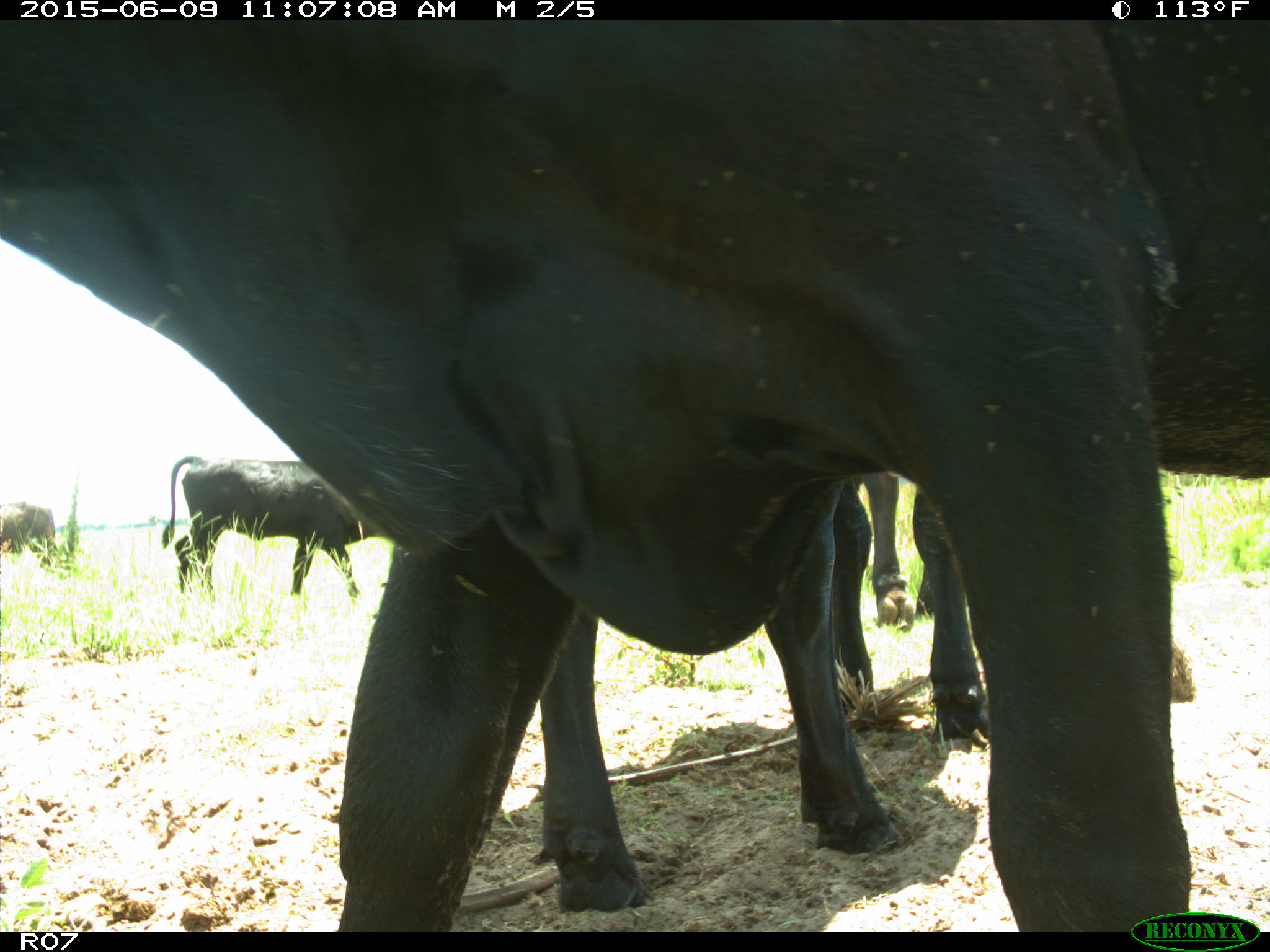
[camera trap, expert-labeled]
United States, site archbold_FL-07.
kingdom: Animalia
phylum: Chordata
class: Mammalia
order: Artiodactyla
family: Bovidae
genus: Bos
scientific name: Bos taurus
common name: domestic cow